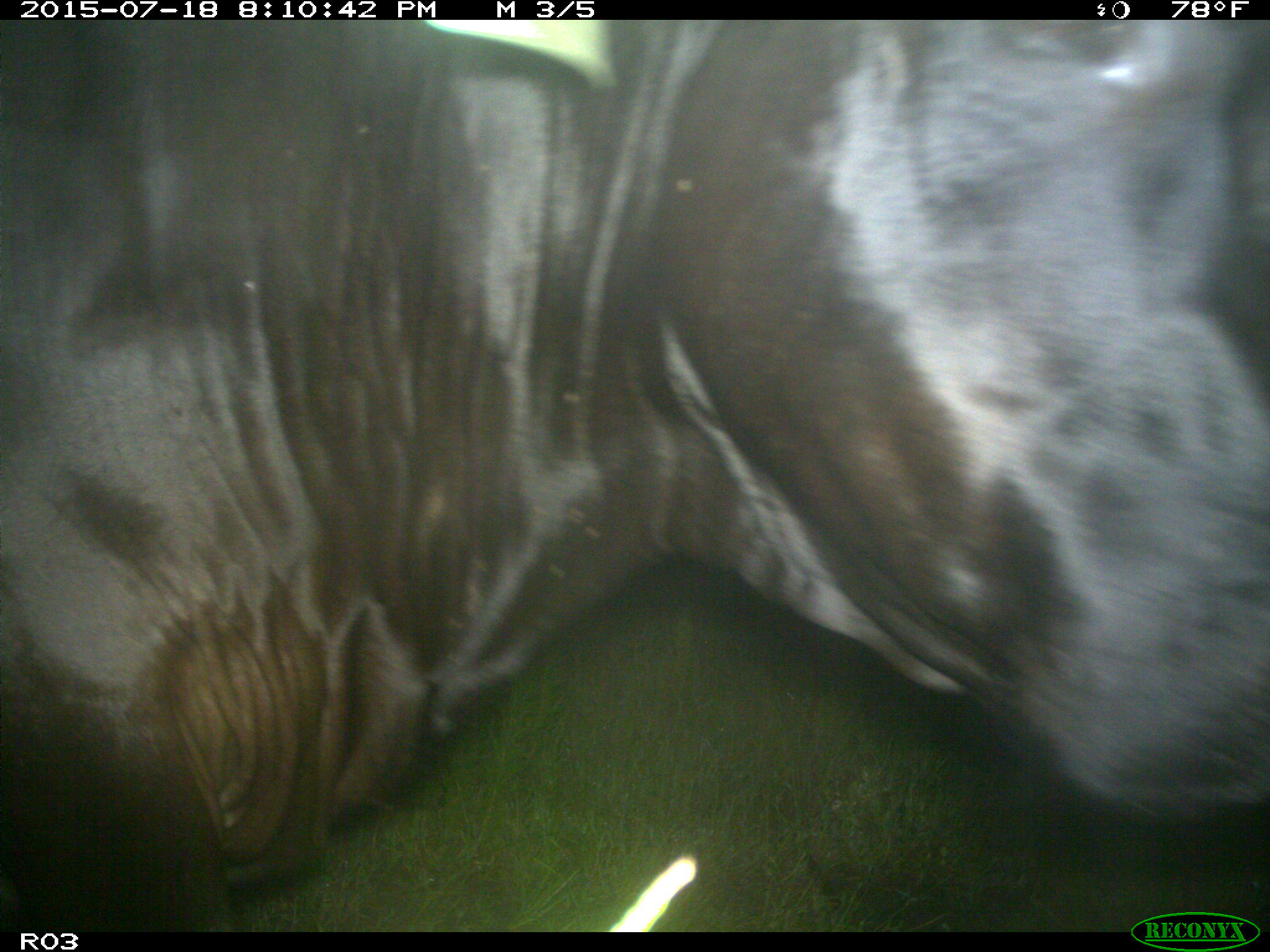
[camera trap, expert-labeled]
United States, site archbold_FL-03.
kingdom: Animalia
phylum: Chordata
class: Mammalia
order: Artiodactyla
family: Bovidae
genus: Bos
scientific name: Bos taurus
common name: domestic cow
Bos taurus (domestic cow).